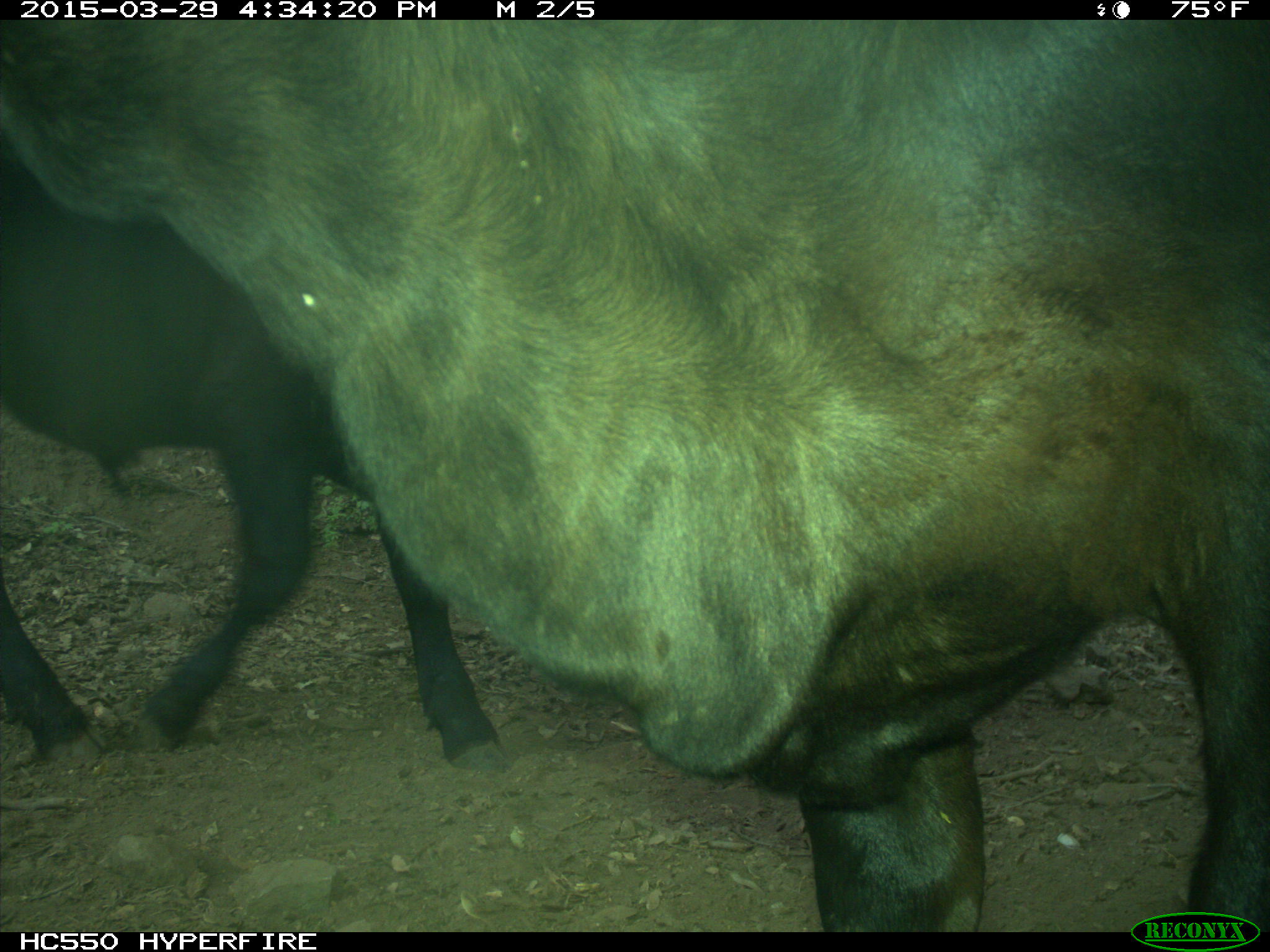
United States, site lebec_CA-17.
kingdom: Animalia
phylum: Chordata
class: Mammalia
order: Artiodactyla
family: Bovidae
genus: Bos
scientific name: Bos taurus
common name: domestic cow